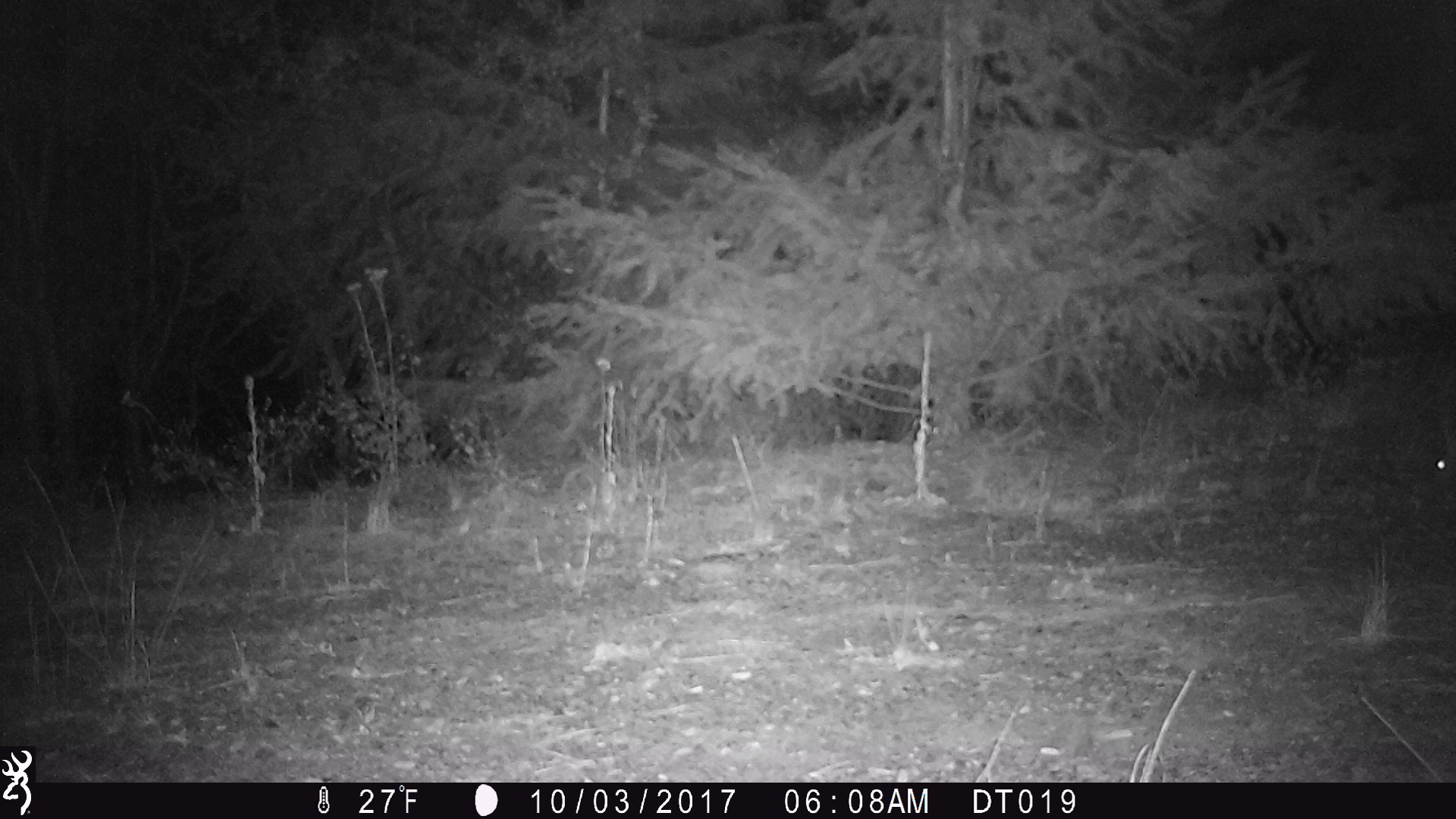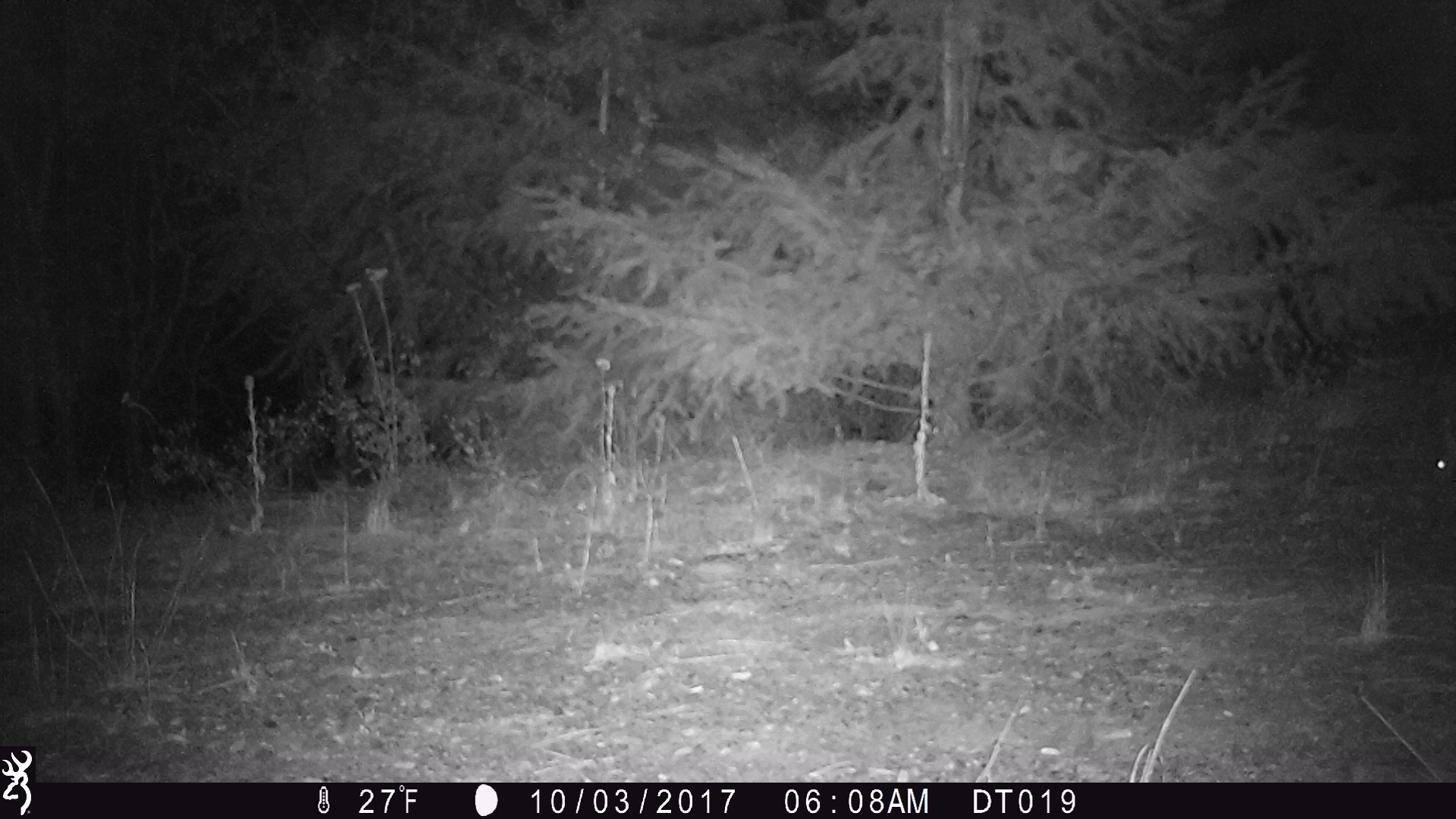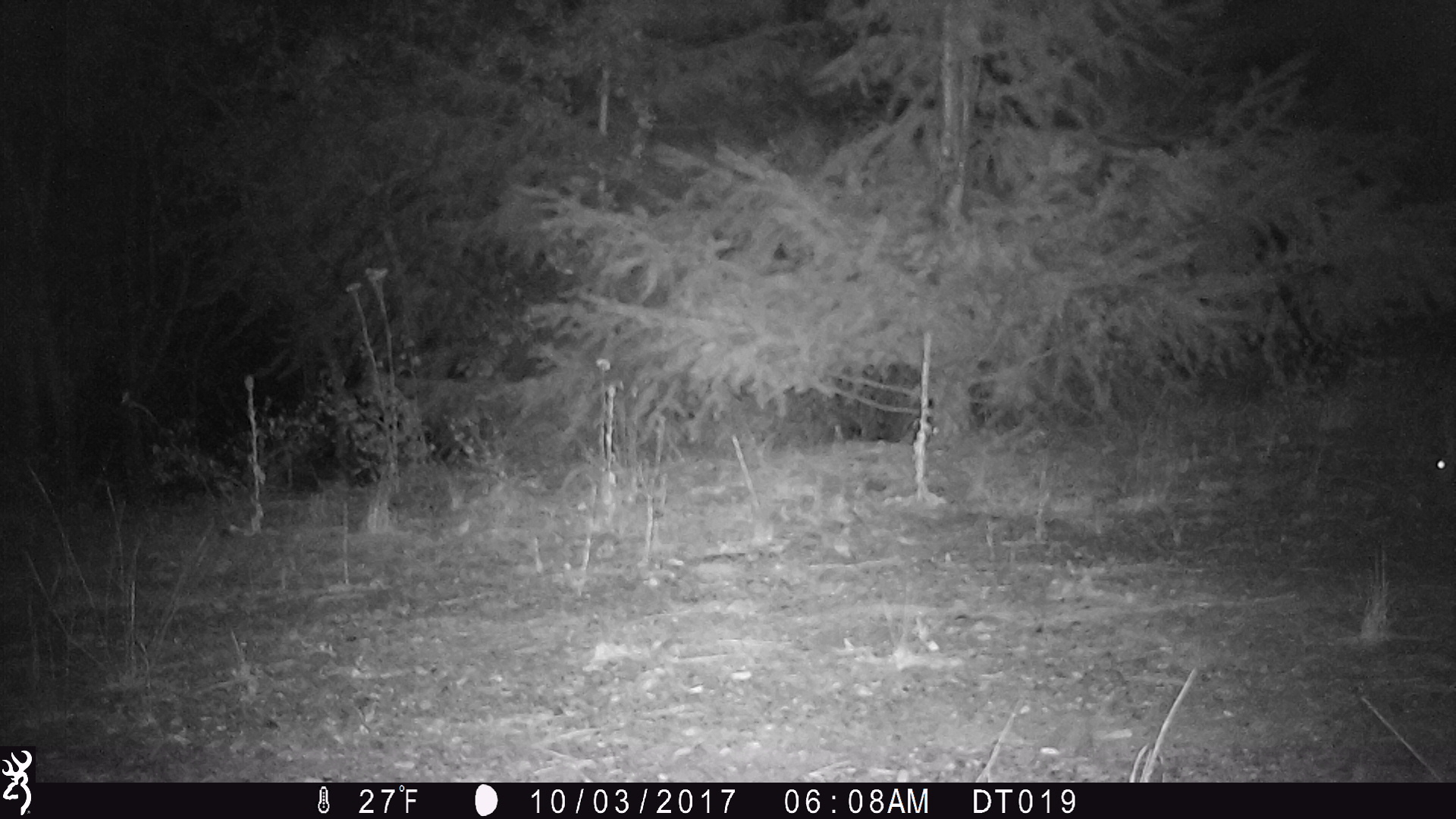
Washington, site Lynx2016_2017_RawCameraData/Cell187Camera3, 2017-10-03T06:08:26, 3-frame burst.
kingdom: Animalia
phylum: Chordata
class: Mammalia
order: Lagomorpha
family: Leporidae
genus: Lepus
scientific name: Lepus americanus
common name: snowshoe hare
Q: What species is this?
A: Lepus americanus (snowshoe hare).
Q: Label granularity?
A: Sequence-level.